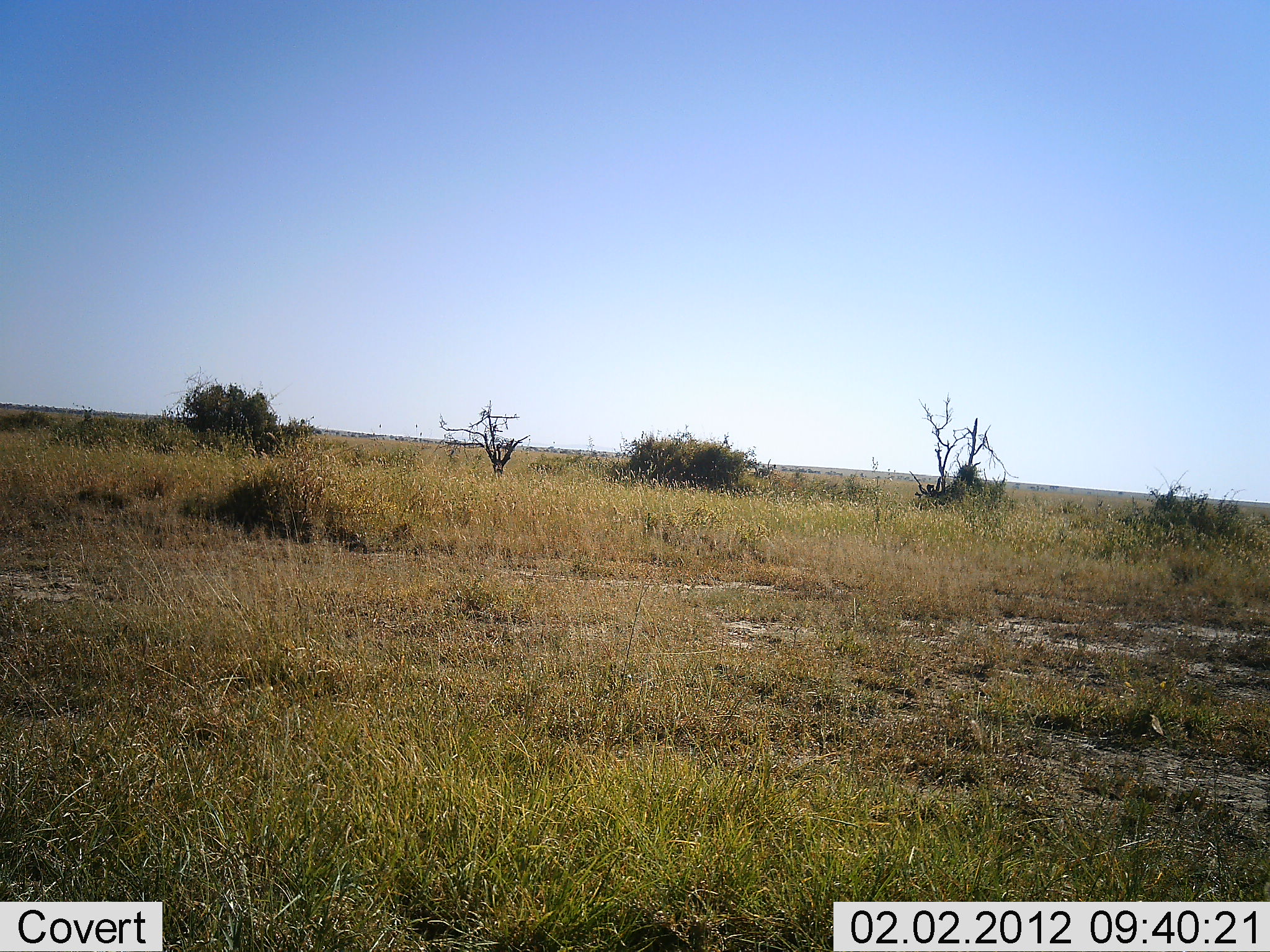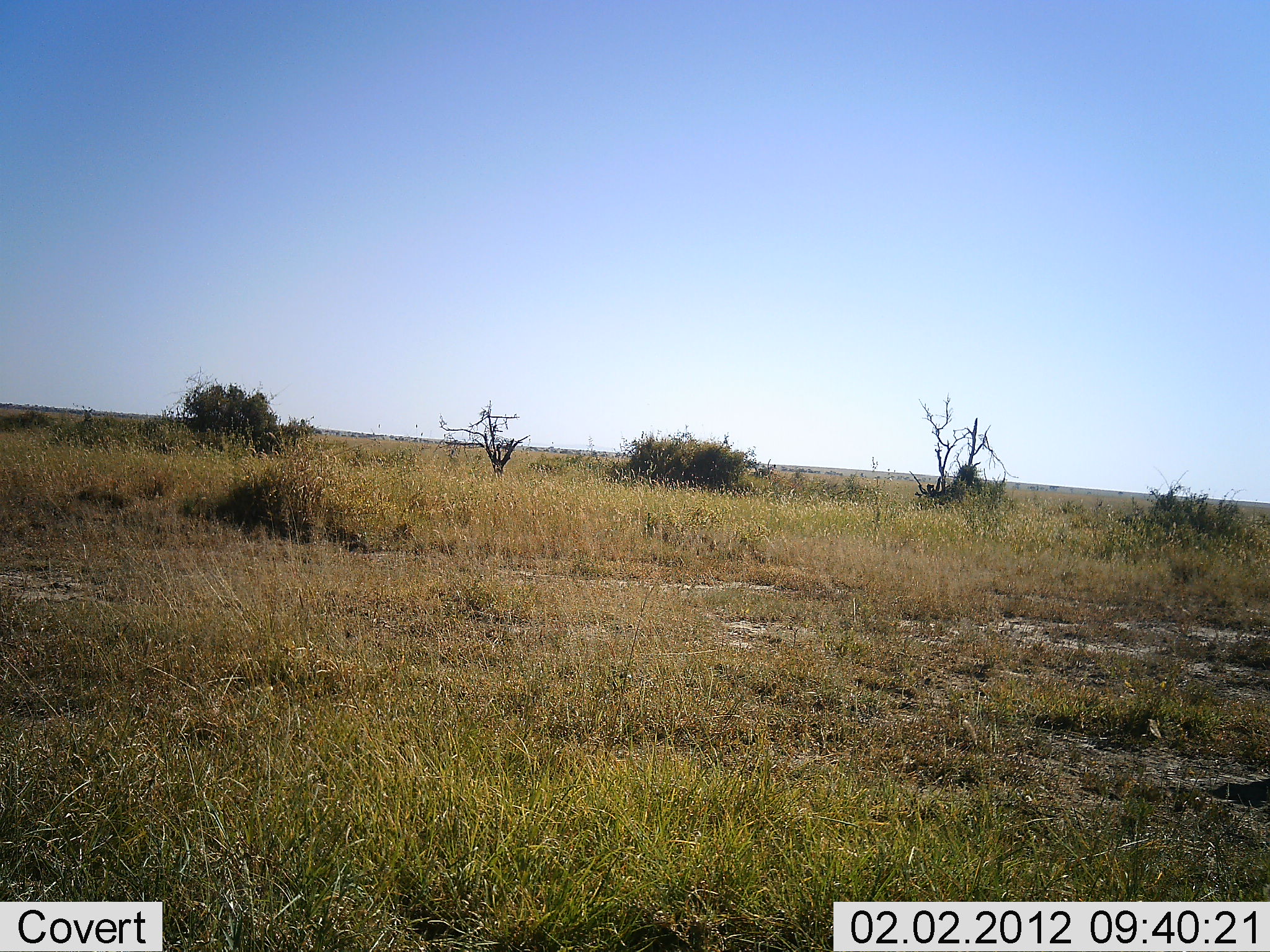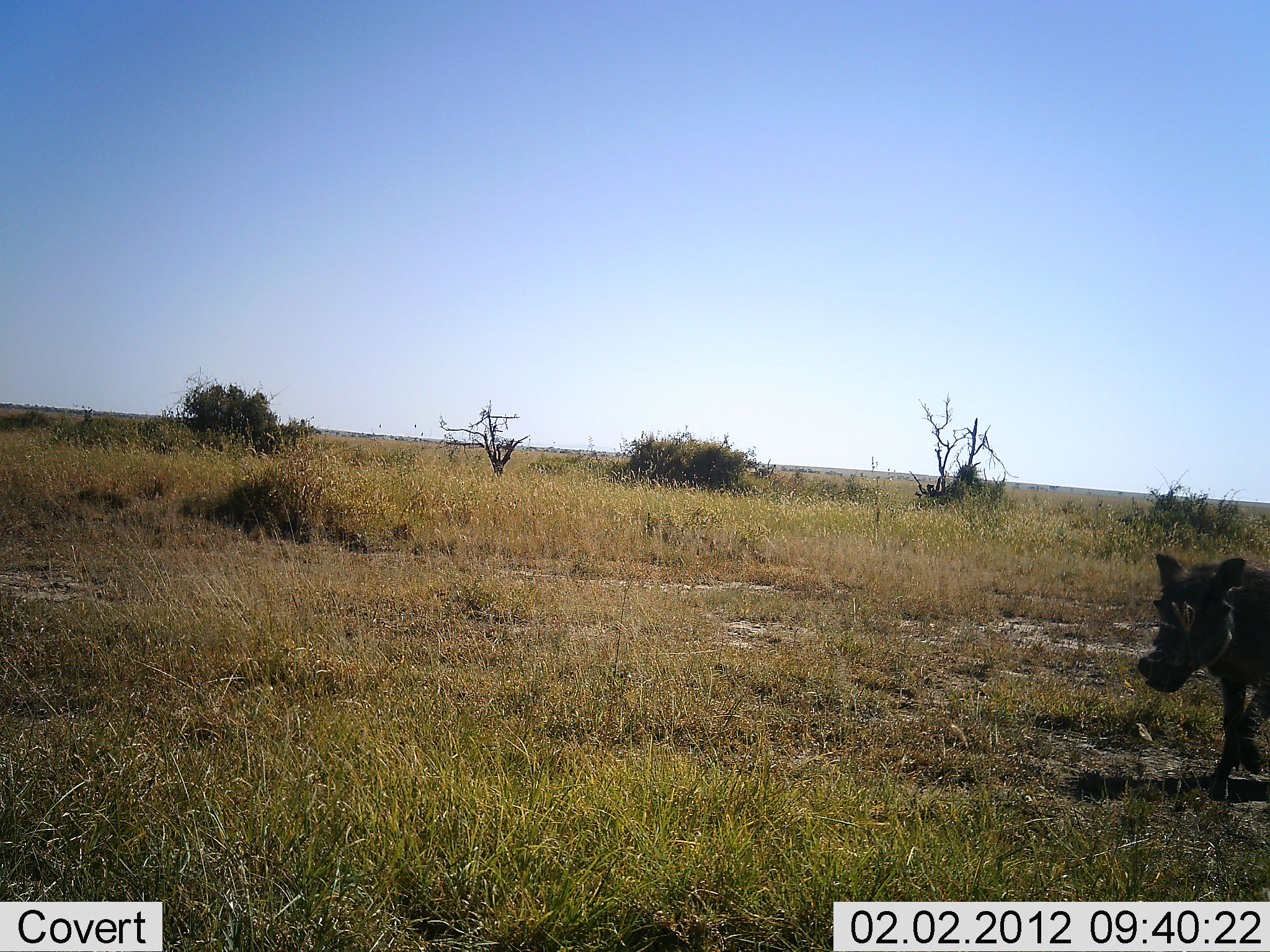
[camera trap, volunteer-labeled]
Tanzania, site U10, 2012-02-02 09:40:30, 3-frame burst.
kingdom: Animalia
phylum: Chordata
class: Mammalia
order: Artiodactyla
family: Suidae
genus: Phacochoerus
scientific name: Phacochoerus africanus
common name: warthog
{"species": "warthog (Phacochoerus africanus)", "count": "1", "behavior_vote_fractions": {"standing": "0%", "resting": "0%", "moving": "100%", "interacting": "0%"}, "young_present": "0%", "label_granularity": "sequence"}